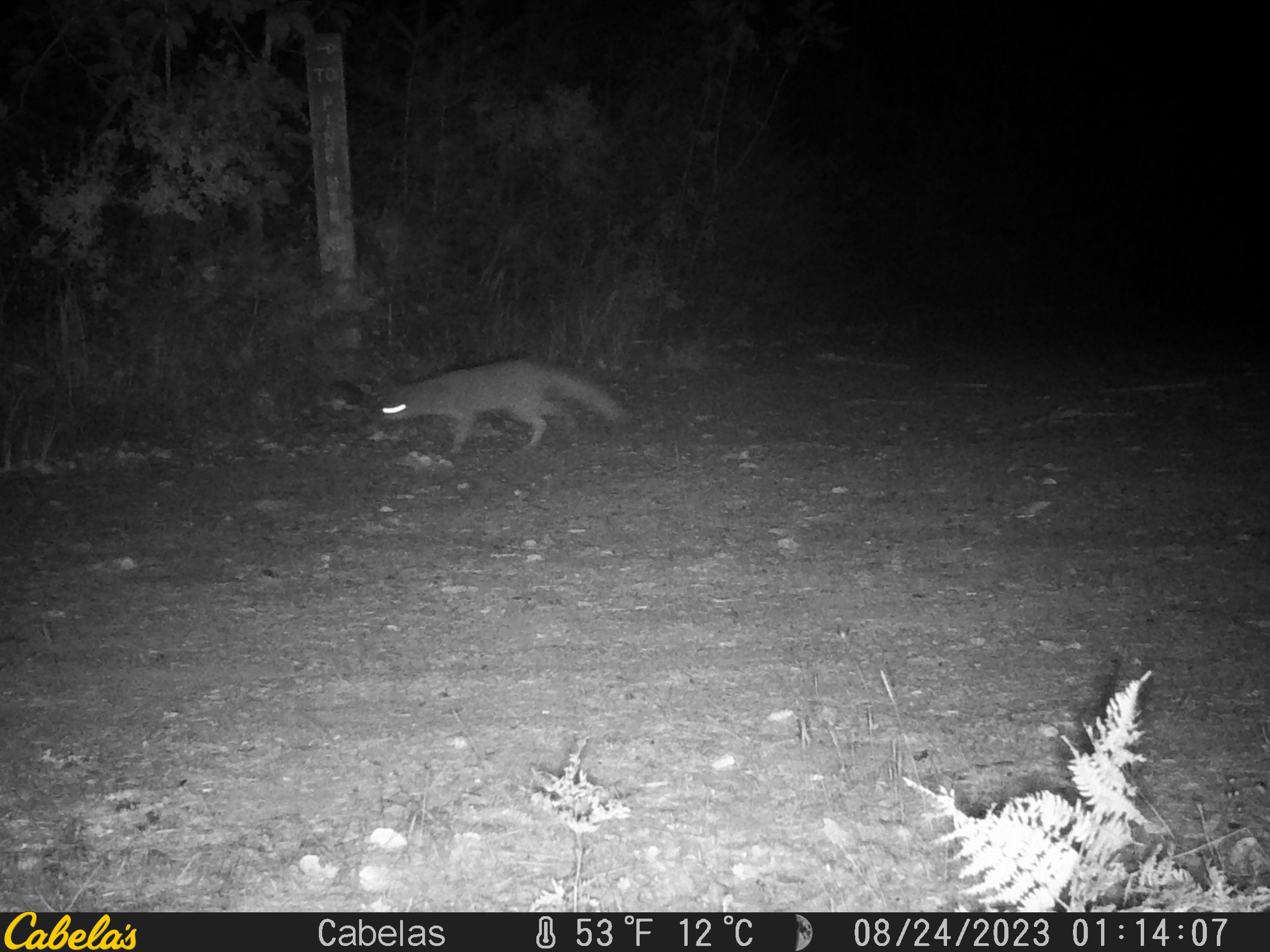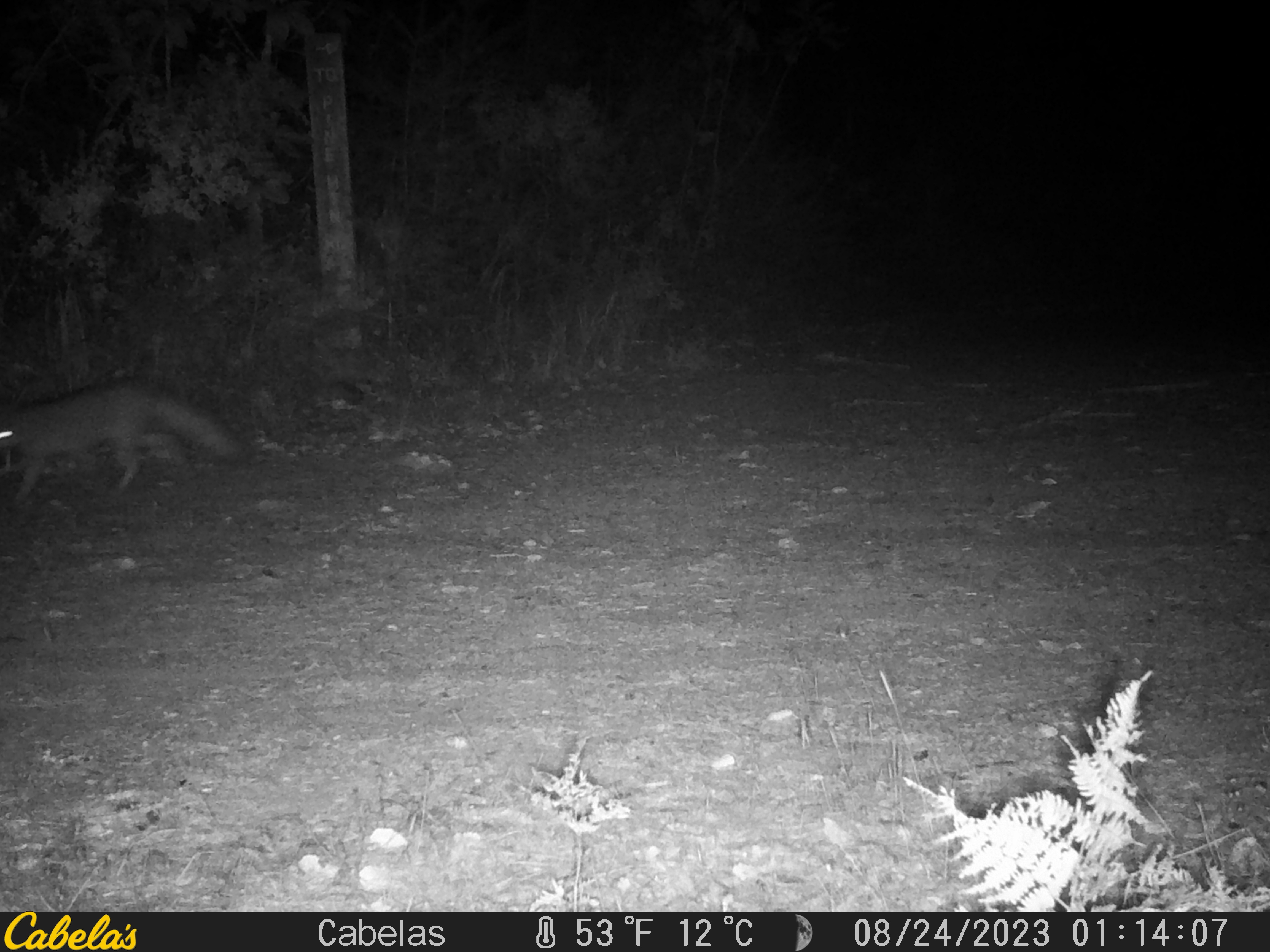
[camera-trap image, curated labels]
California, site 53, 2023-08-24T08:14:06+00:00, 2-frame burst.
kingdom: Animalia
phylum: Chordata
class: Mammalia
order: Carnivora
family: Canidae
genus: Urocyon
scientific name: Urocyon cinereoargenteus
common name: gray fox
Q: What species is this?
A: Gray fox (Urocyon cinereoargenteus).